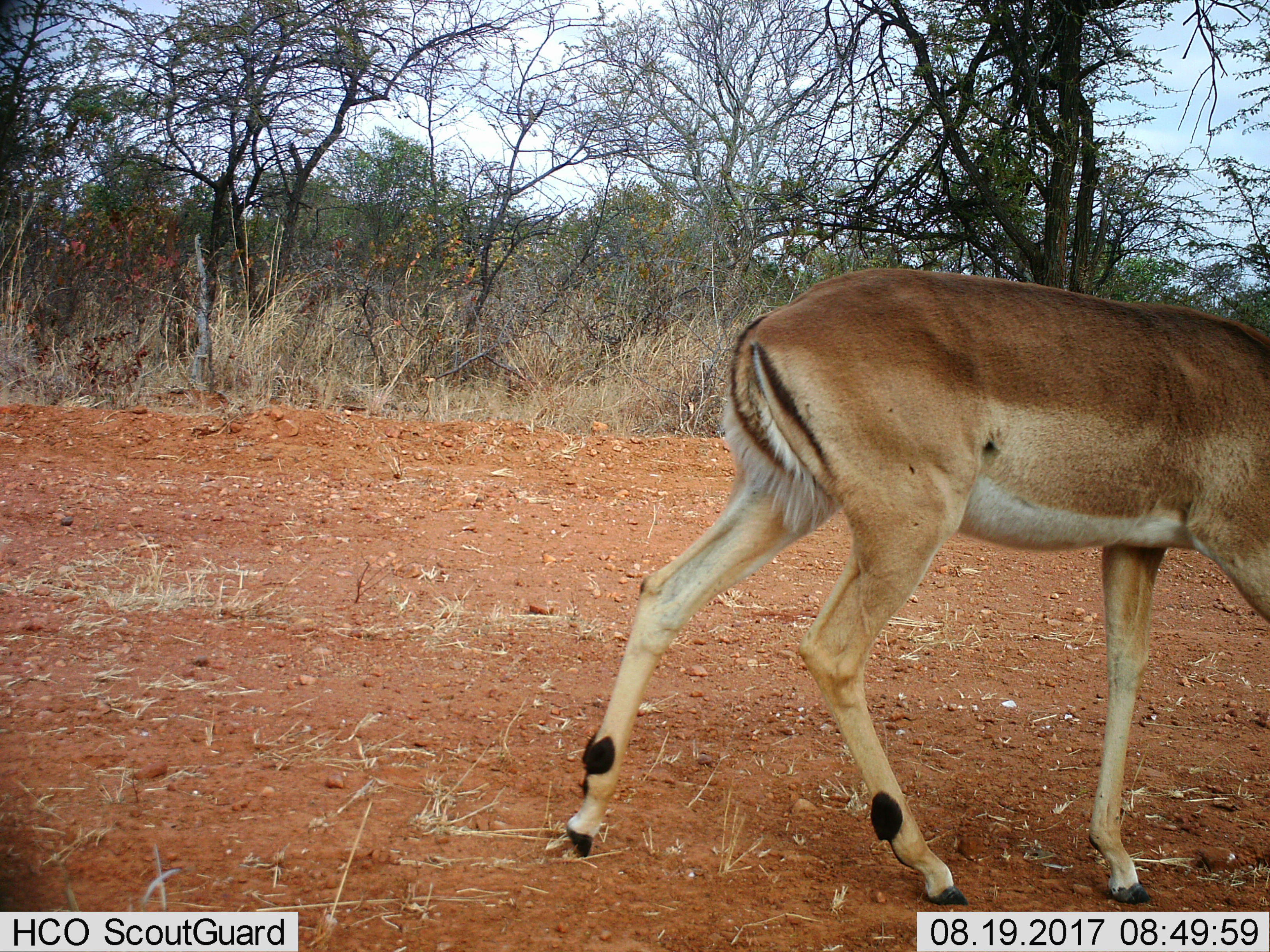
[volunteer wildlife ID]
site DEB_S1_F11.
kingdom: Animalia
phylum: Chordata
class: Mammalia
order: Artiodactyla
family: Bovidae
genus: Aepyceros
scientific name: Aepyceros melampus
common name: impala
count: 1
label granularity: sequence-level